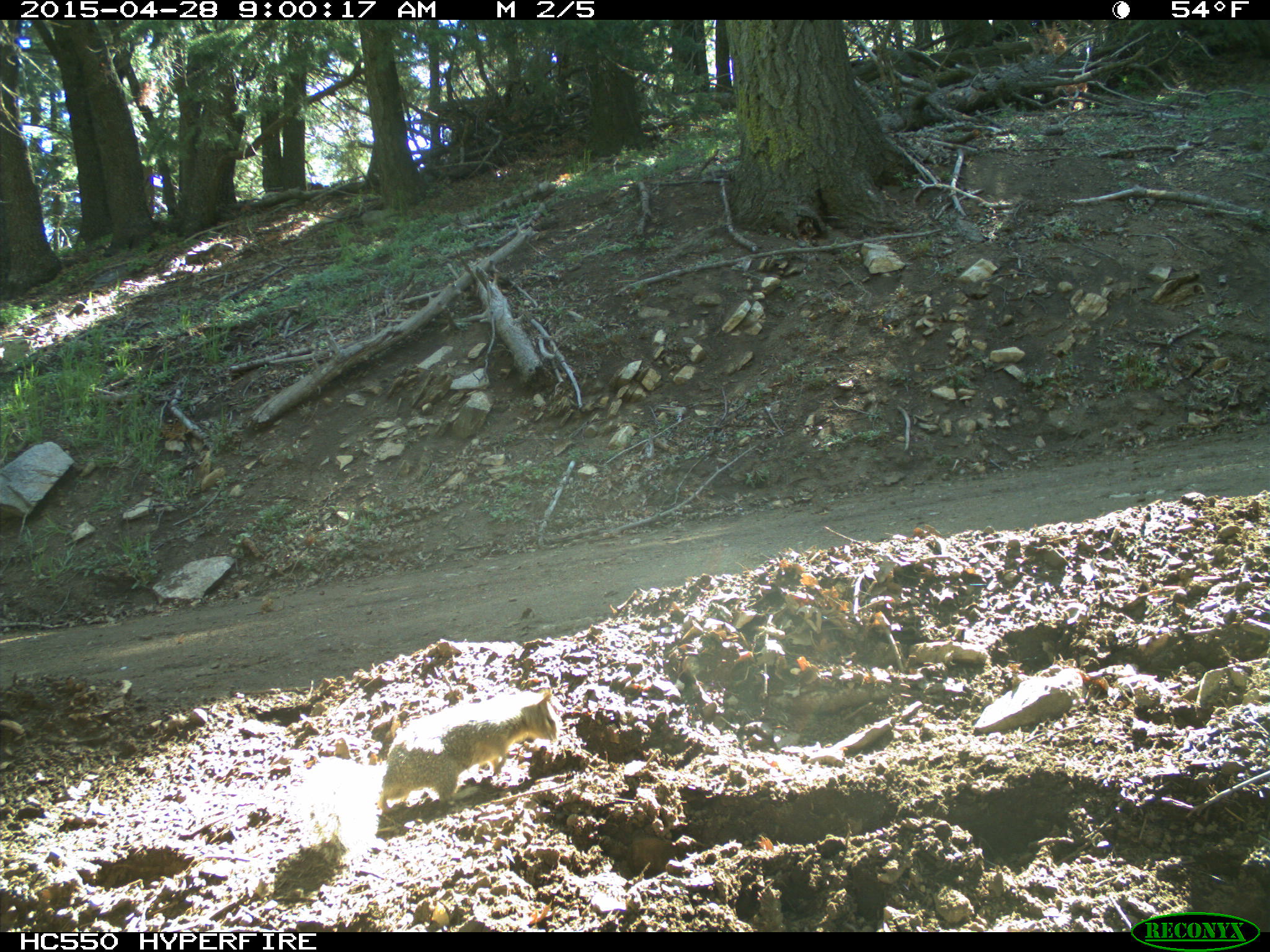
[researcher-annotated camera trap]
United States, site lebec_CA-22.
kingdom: Animalia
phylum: Chordata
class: Mammalia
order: Rodentia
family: Sciuridae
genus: Otospermophilus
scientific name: Otospermophilus beecheyi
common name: california ground squirrel